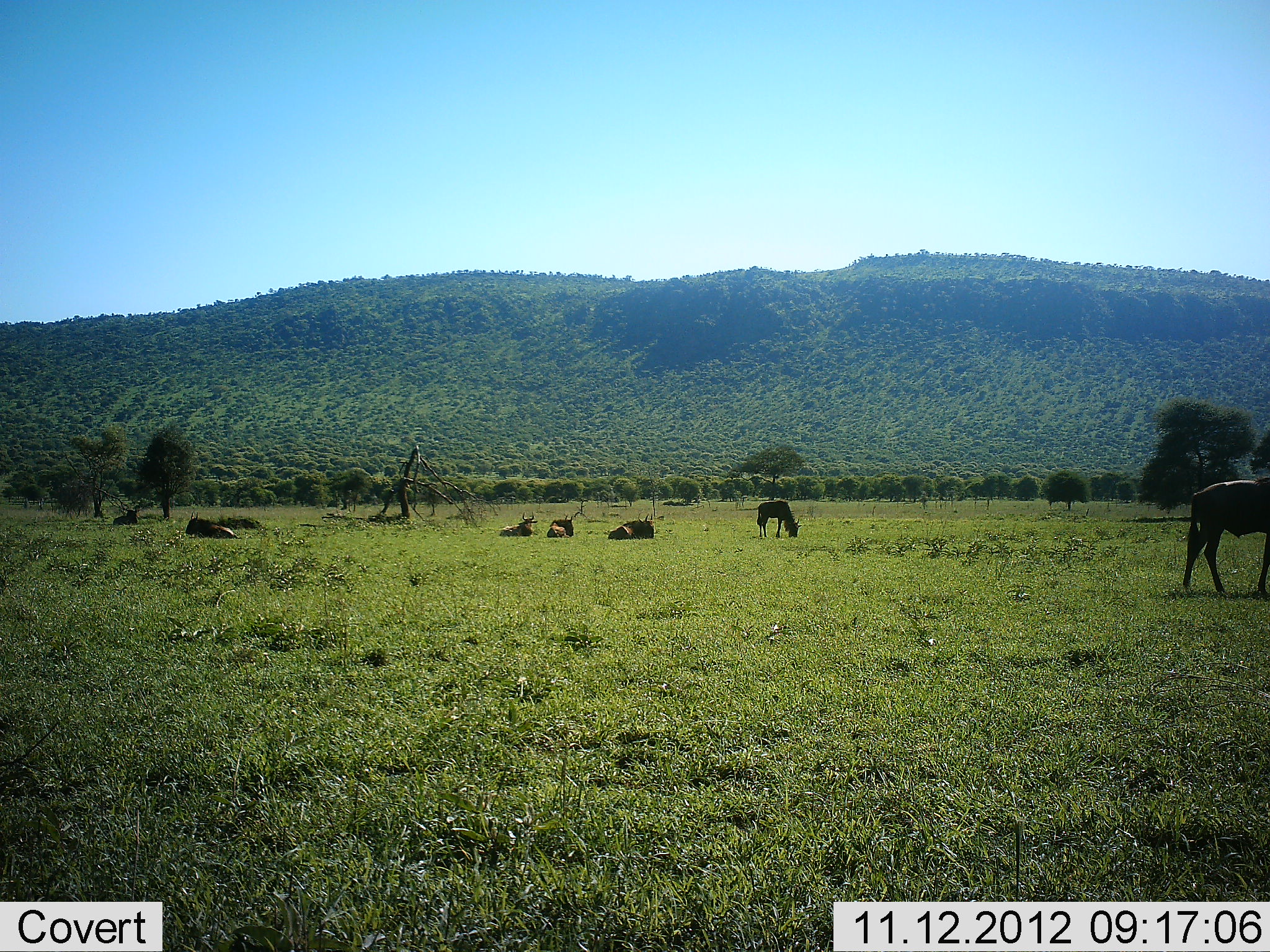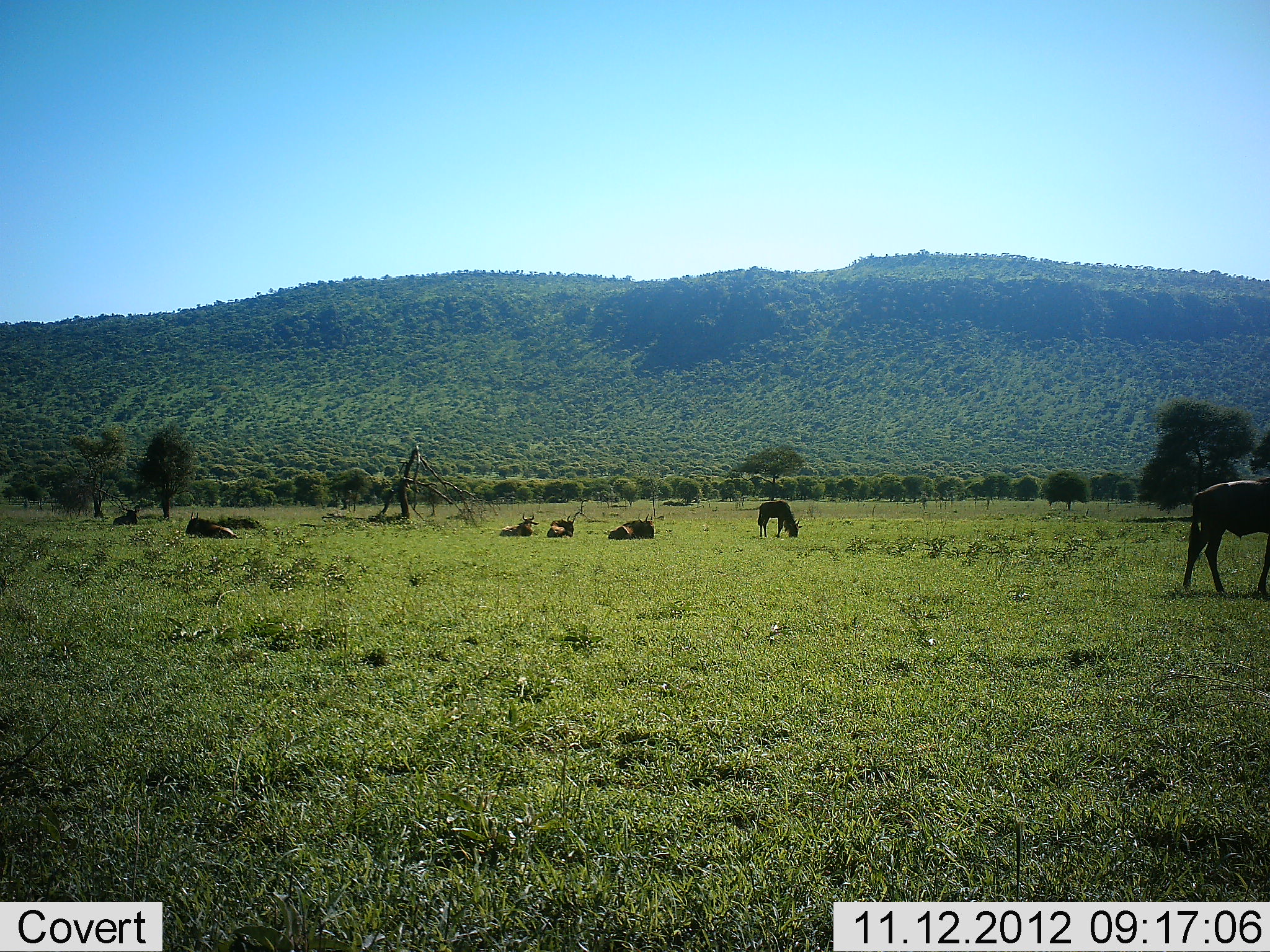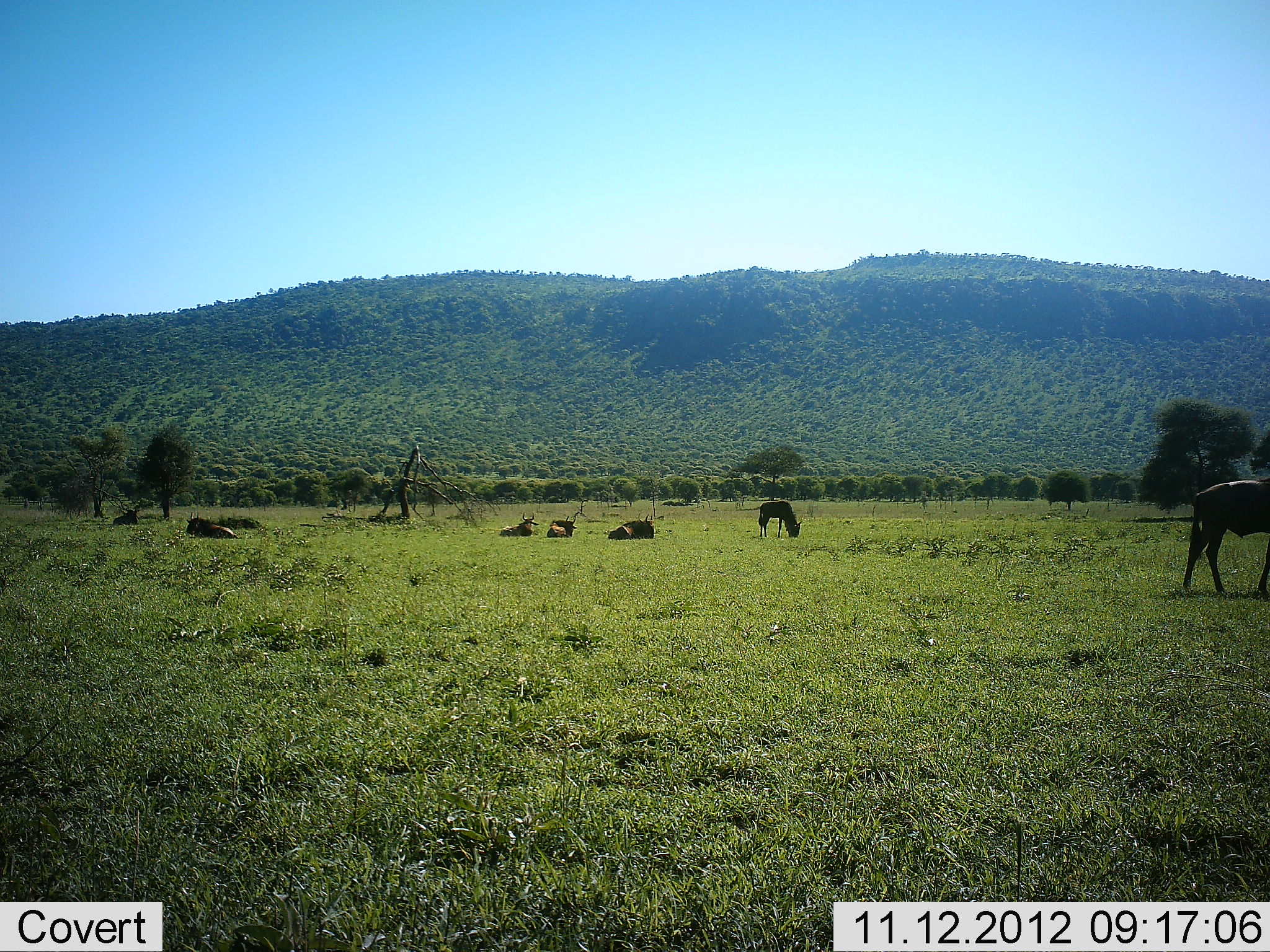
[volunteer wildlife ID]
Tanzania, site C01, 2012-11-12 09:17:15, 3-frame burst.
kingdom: Animalia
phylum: Chordata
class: Mammalia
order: Artiodactyla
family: Bovidae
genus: Connochaetes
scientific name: Connochaetes taurinus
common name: blue wildebeest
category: wildebeest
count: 8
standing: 20%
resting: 100%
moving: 10%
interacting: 0%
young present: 0%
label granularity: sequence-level